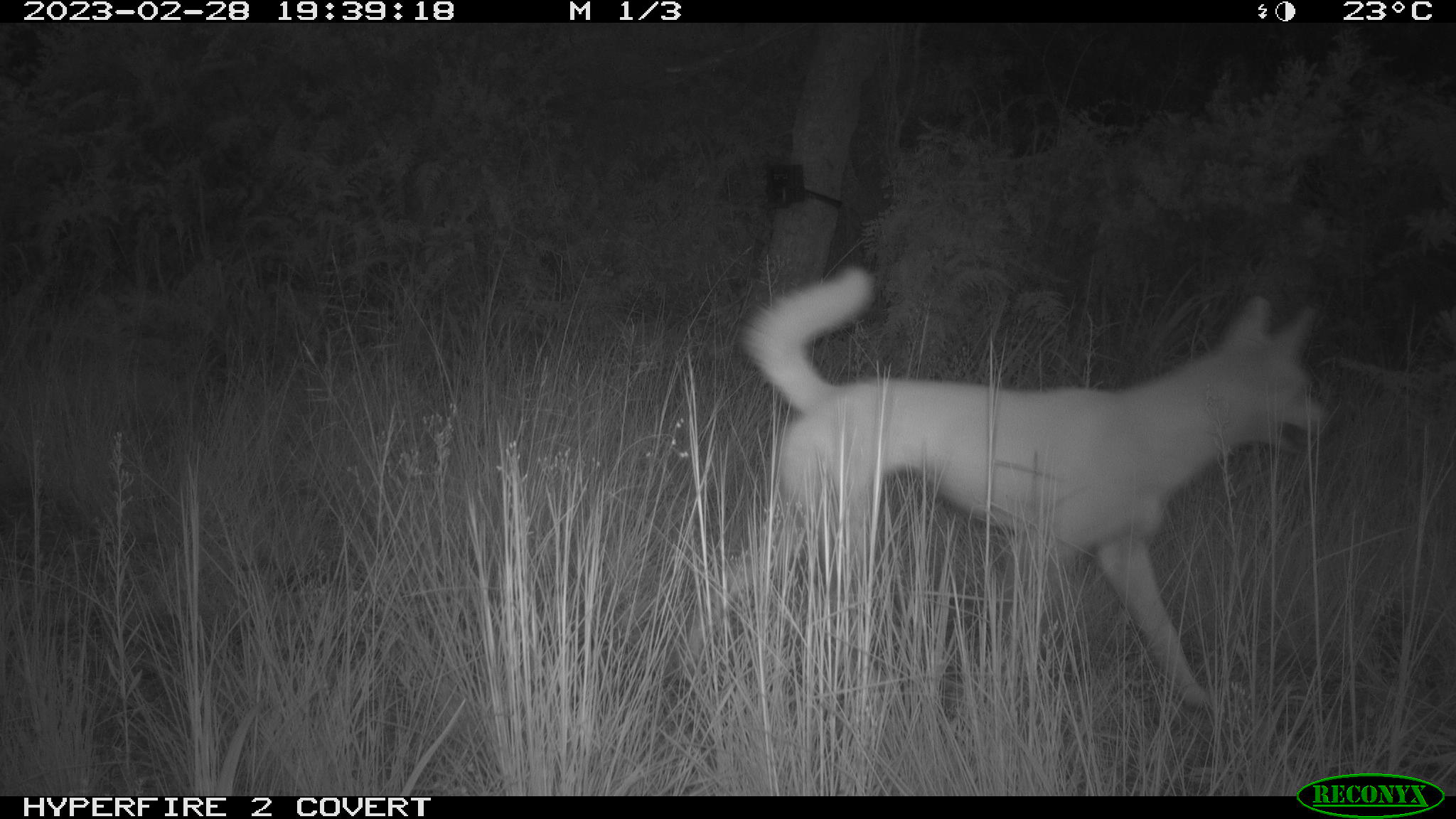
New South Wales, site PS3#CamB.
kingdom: Animalia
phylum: Chordata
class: Mammalia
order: Carnivora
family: Canidae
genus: Canis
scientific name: Canis familiaris dingo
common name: dingo